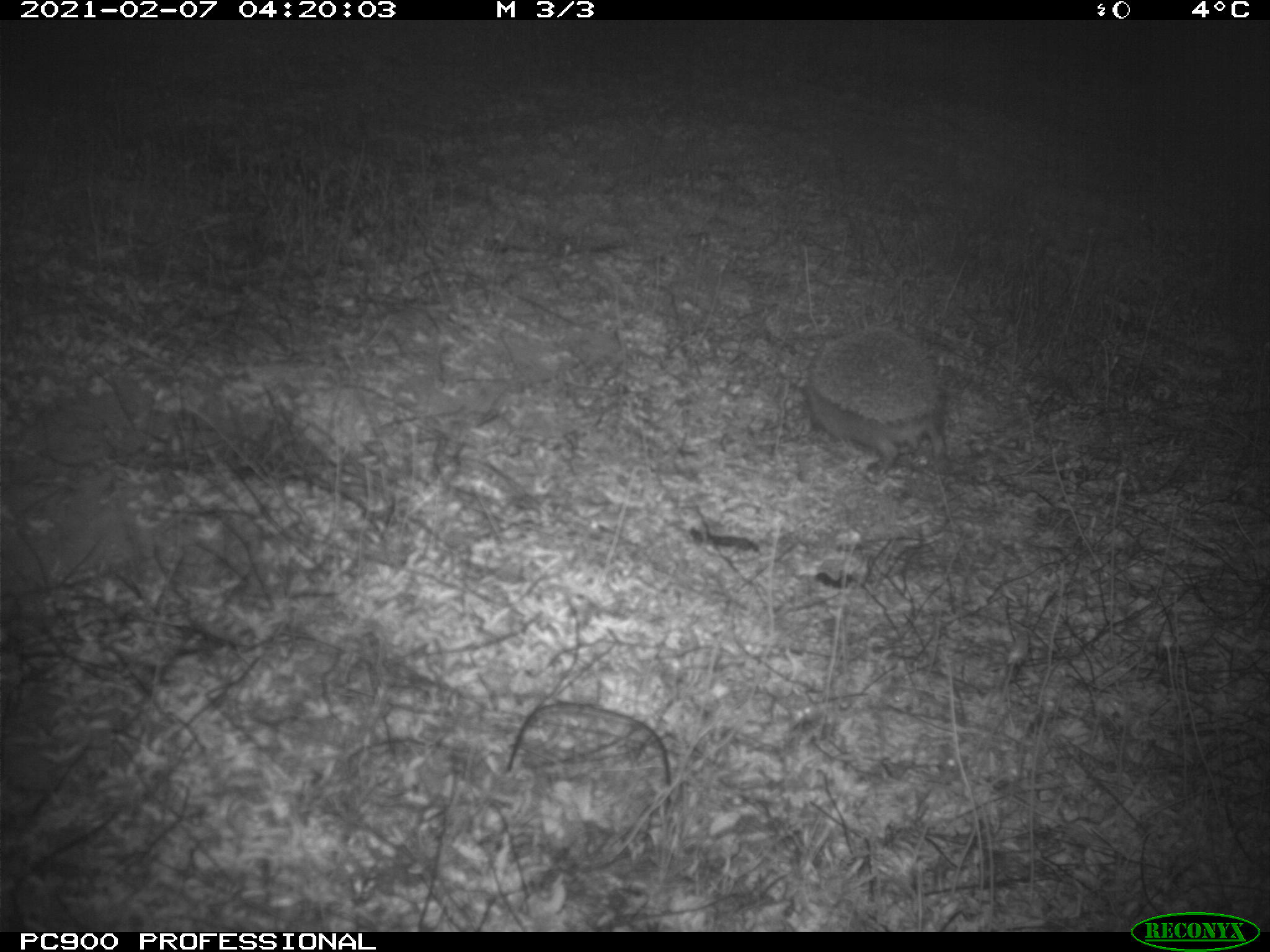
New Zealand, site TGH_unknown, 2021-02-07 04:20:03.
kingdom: Animalia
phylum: Chordata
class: Mammalia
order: Eulipotyphla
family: Erinaceidae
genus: Erinaceus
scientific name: Erinaceus europaeus europaeus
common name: european hedgehog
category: hedgehog